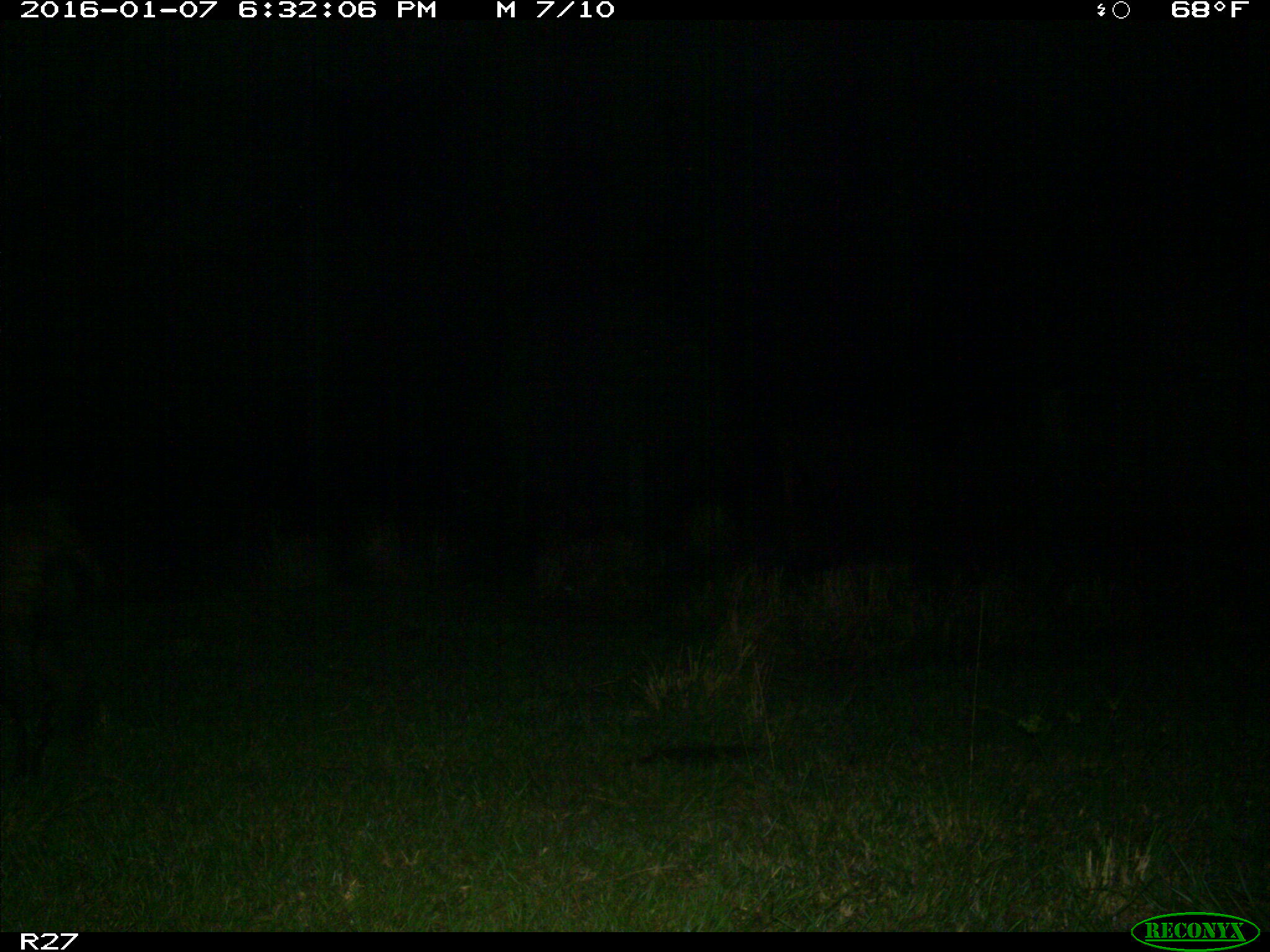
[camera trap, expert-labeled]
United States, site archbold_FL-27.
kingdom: Animalia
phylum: Chordata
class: Mammalia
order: Artiodactyla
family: Suidae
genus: Sus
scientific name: Sus scrofa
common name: wild boar